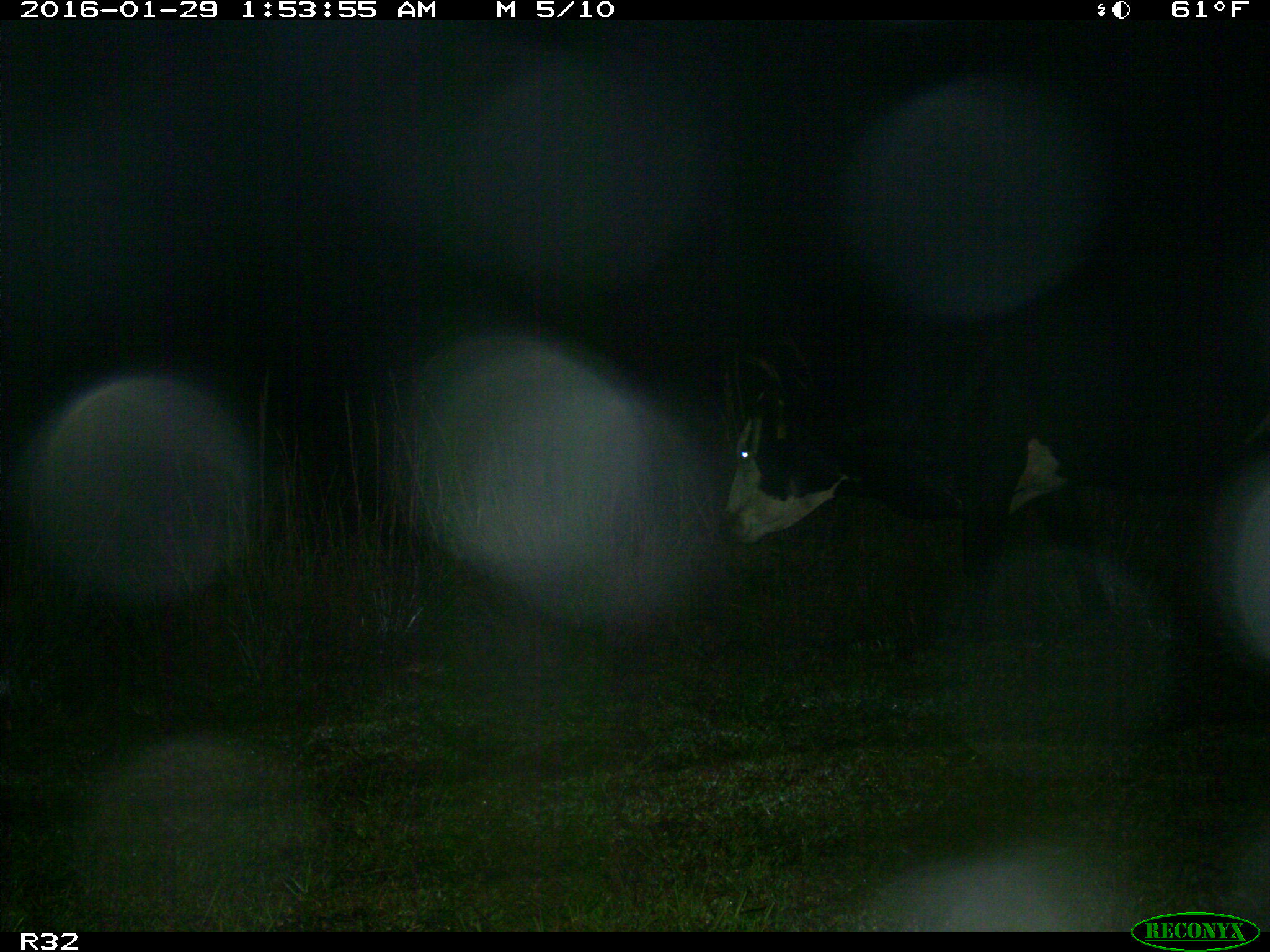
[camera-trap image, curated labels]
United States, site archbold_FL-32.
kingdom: Animalia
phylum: Chordata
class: Mammalia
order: Artiodactyla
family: Bovidae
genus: Bos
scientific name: Bos taurus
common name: domestic cow